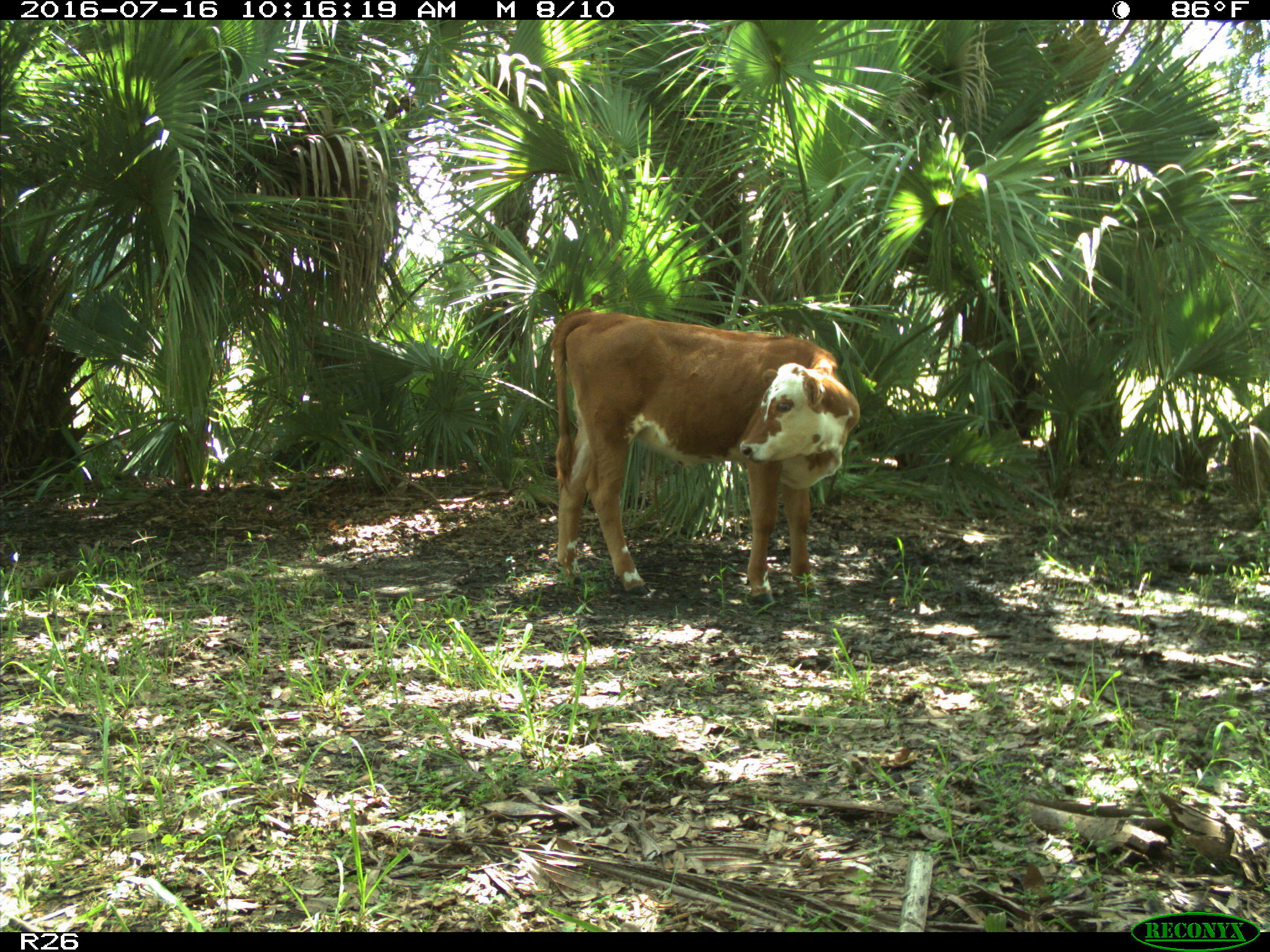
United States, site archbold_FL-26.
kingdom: Animalia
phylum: Chordata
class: Mammalia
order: Artiodactyla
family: Bovidae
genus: Bos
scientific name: Bos taurus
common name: domestic cow